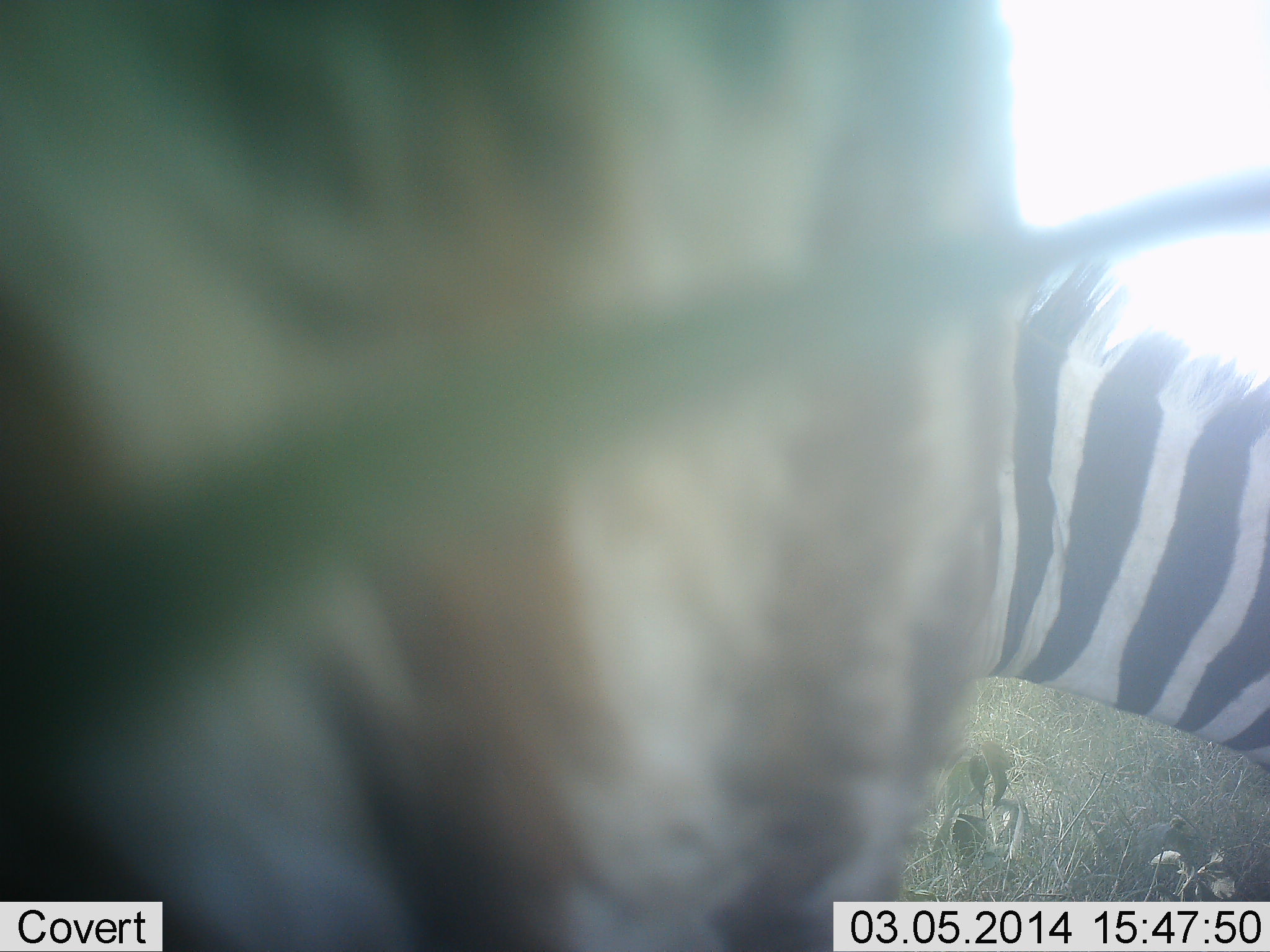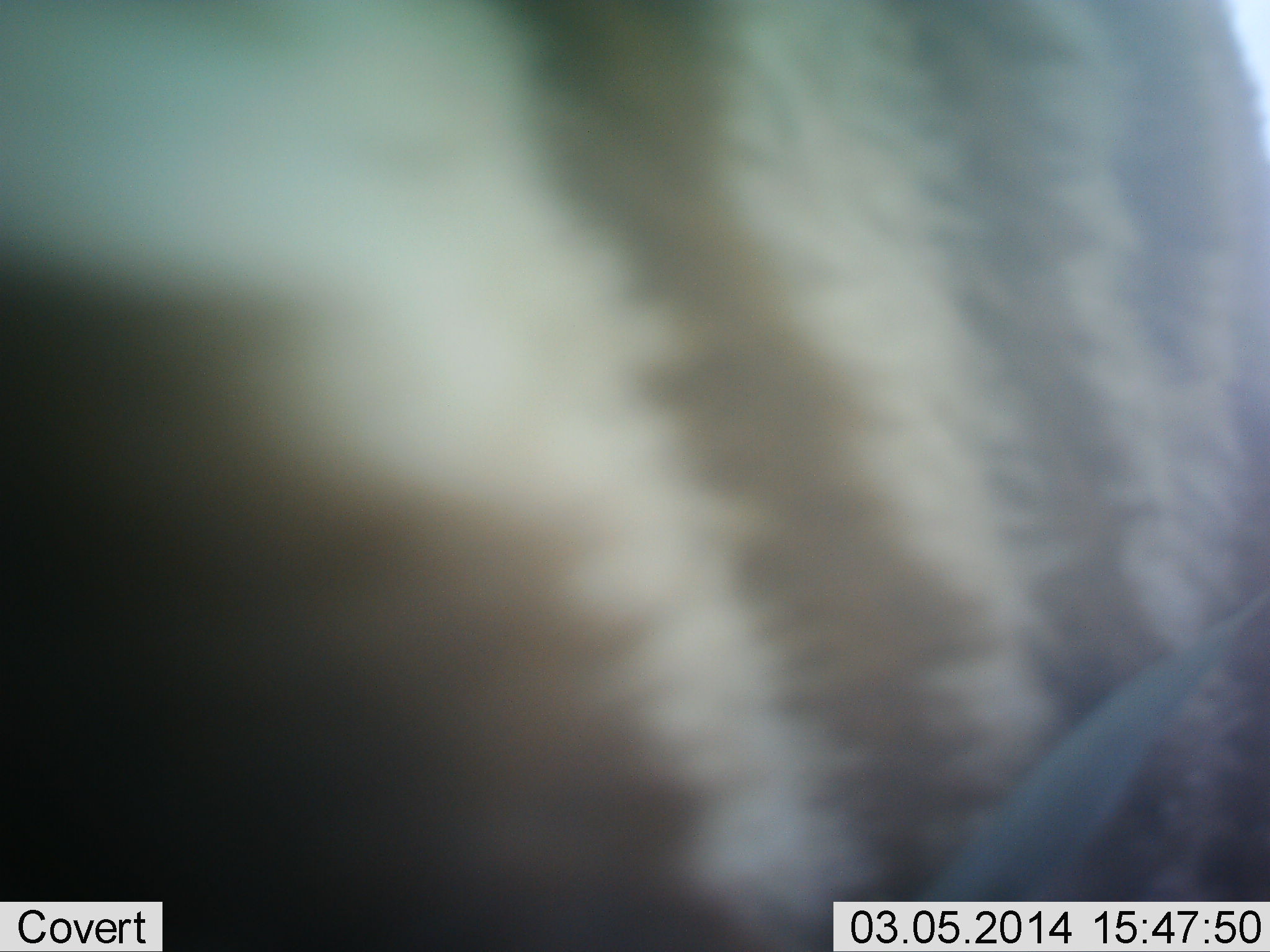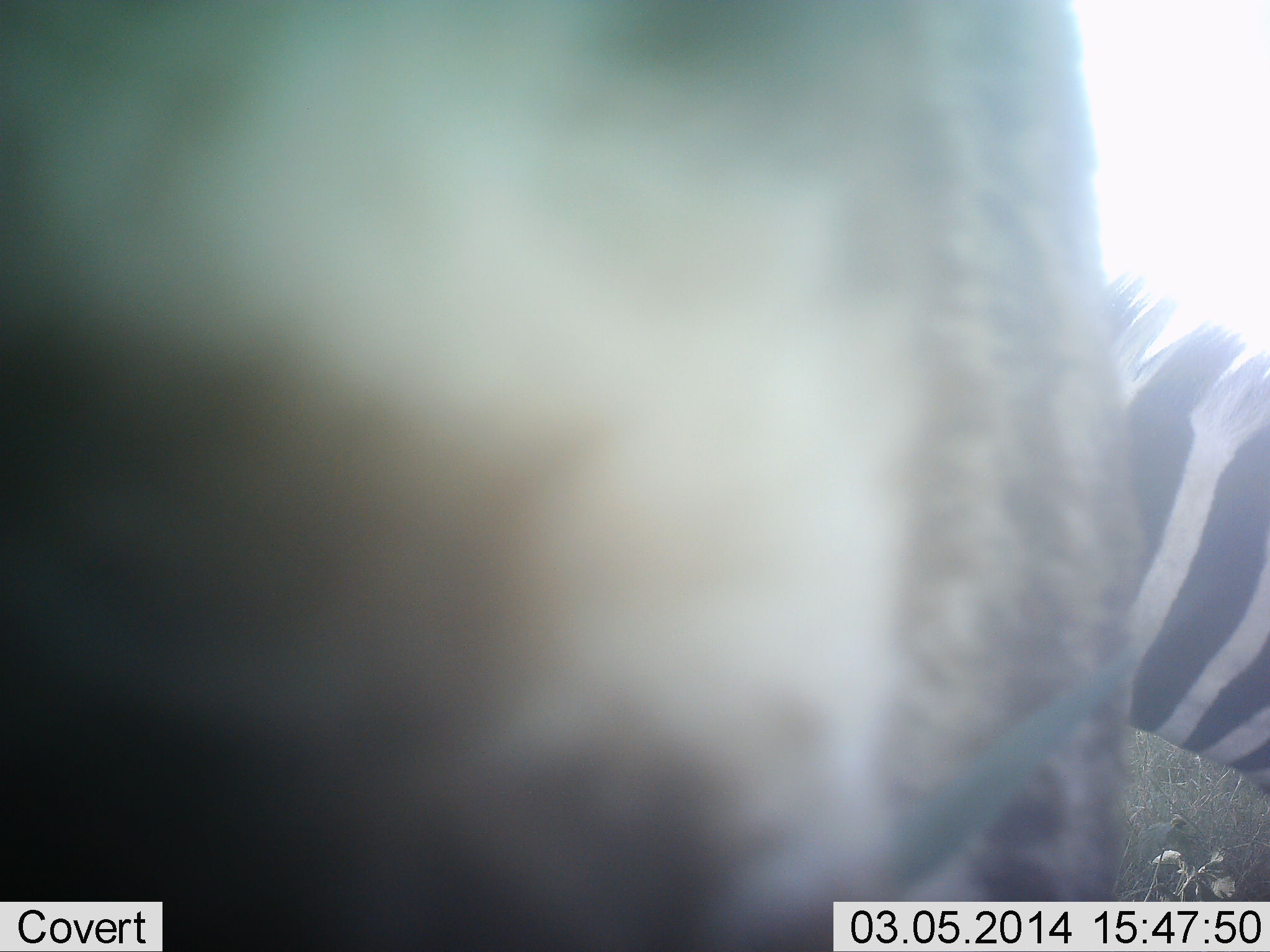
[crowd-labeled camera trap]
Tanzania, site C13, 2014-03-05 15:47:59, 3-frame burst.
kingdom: Animalia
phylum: Chordata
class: Mammalia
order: Perissodactyla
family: Equidae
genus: Equus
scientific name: Equus quagga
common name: plains zebra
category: zebra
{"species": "zebra (plains zebra) (Equus quagga)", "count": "2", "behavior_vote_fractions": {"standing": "70%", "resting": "0%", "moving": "10%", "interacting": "0%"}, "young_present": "0%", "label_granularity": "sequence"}